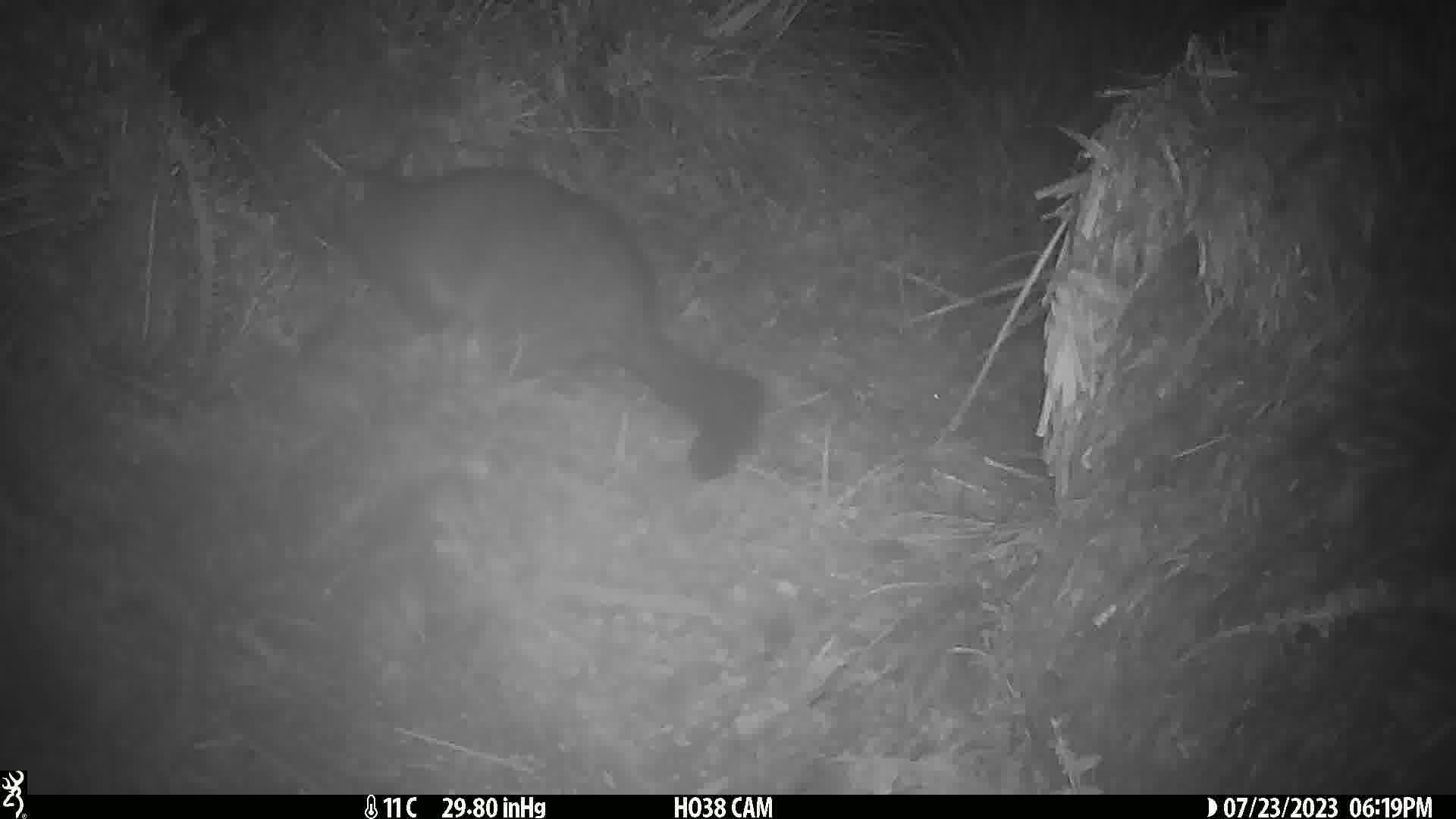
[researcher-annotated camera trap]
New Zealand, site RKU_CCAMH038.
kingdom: Animalia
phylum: Chordata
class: Mammalia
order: Diprotodontia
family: Phalangeridae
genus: Trichosurus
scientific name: Trichosurus vulpecula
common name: common brushtail possum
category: possum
Possum (common brushtail possum) (Trichosurus vulpecula).